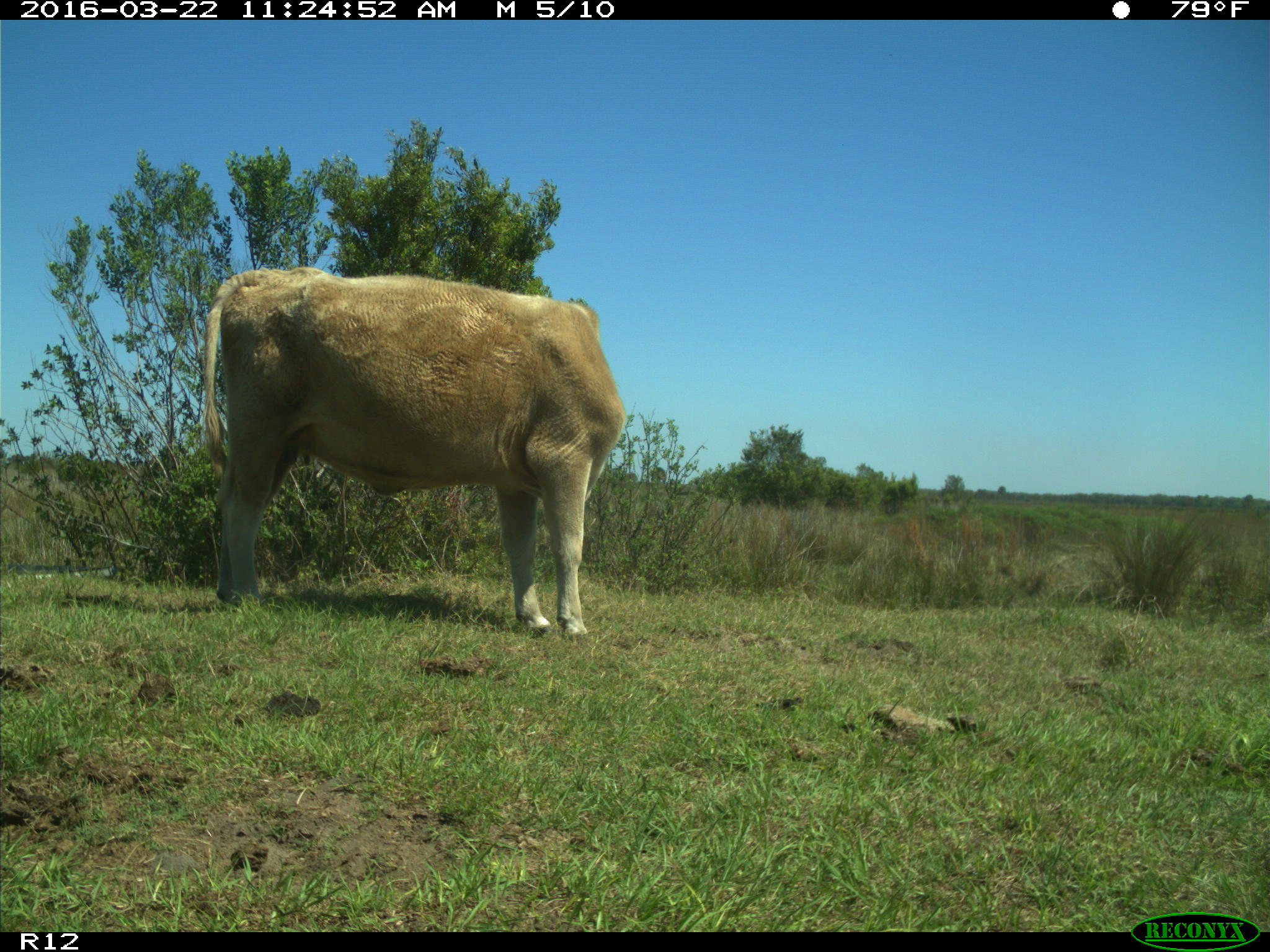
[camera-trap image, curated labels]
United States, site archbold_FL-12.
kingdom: Animalia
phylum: Chordata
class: Mammalia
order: Artiodactyla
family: Bovidae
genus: Bos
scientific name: Bos taurus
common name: domestic cow